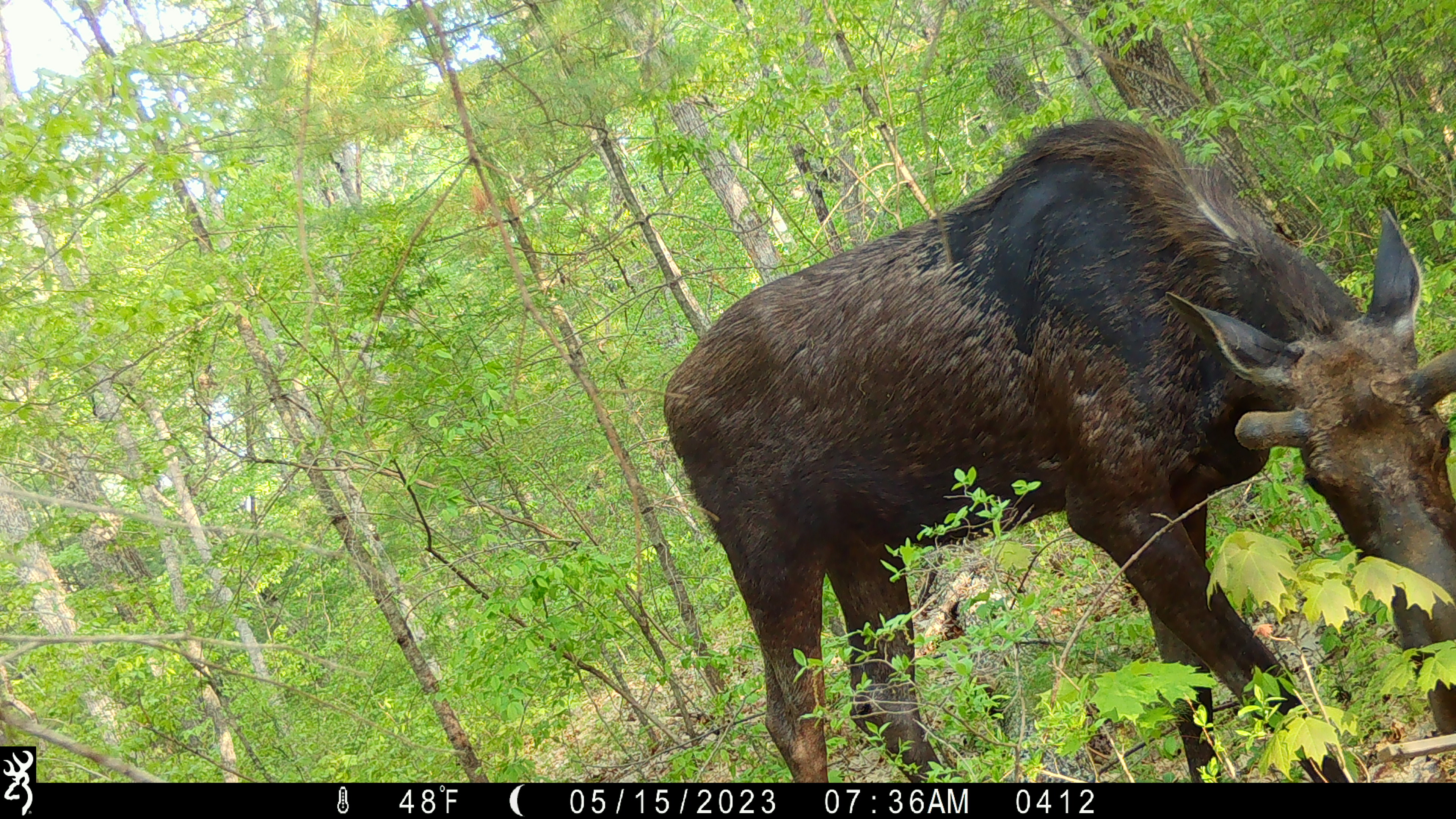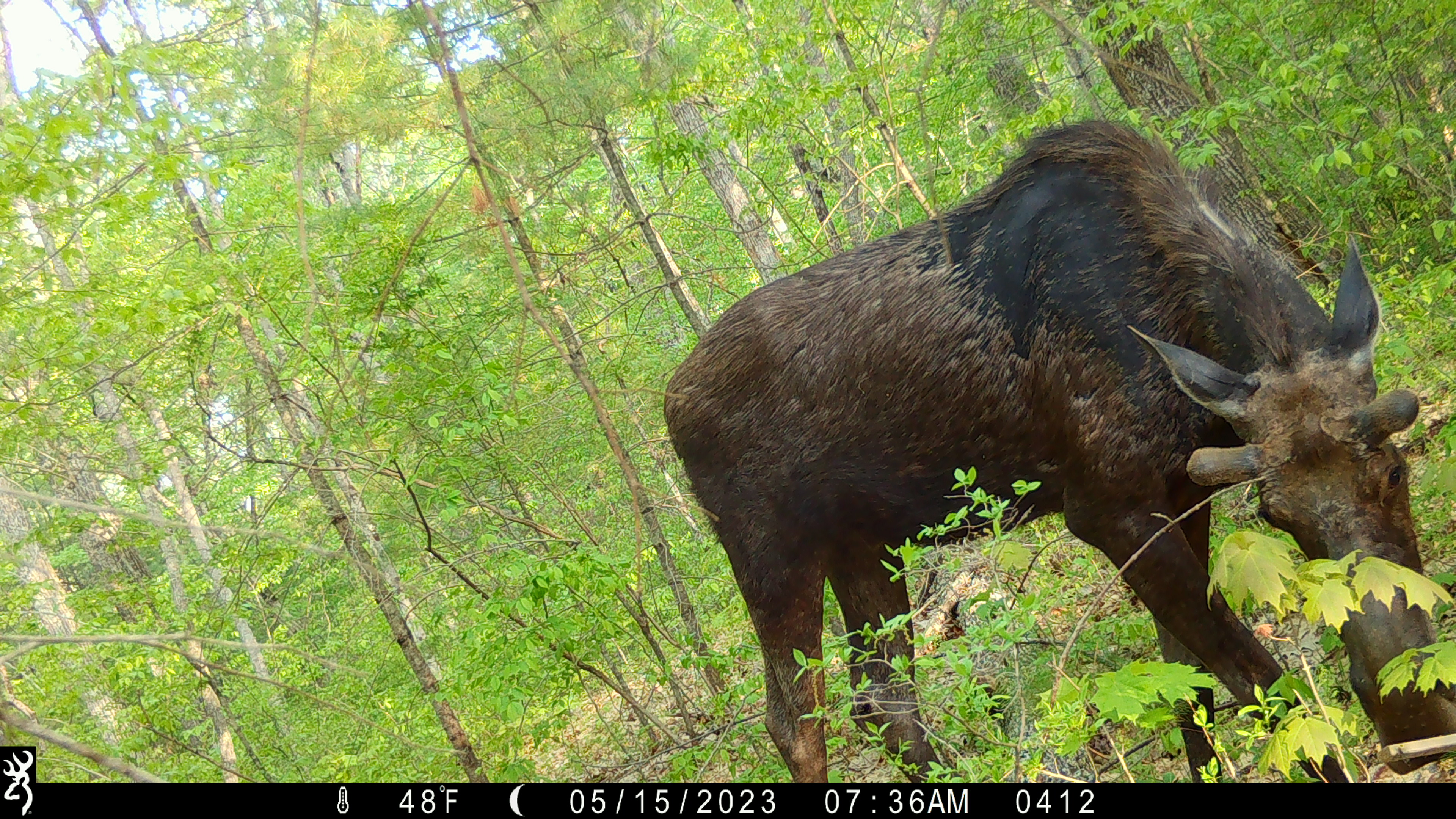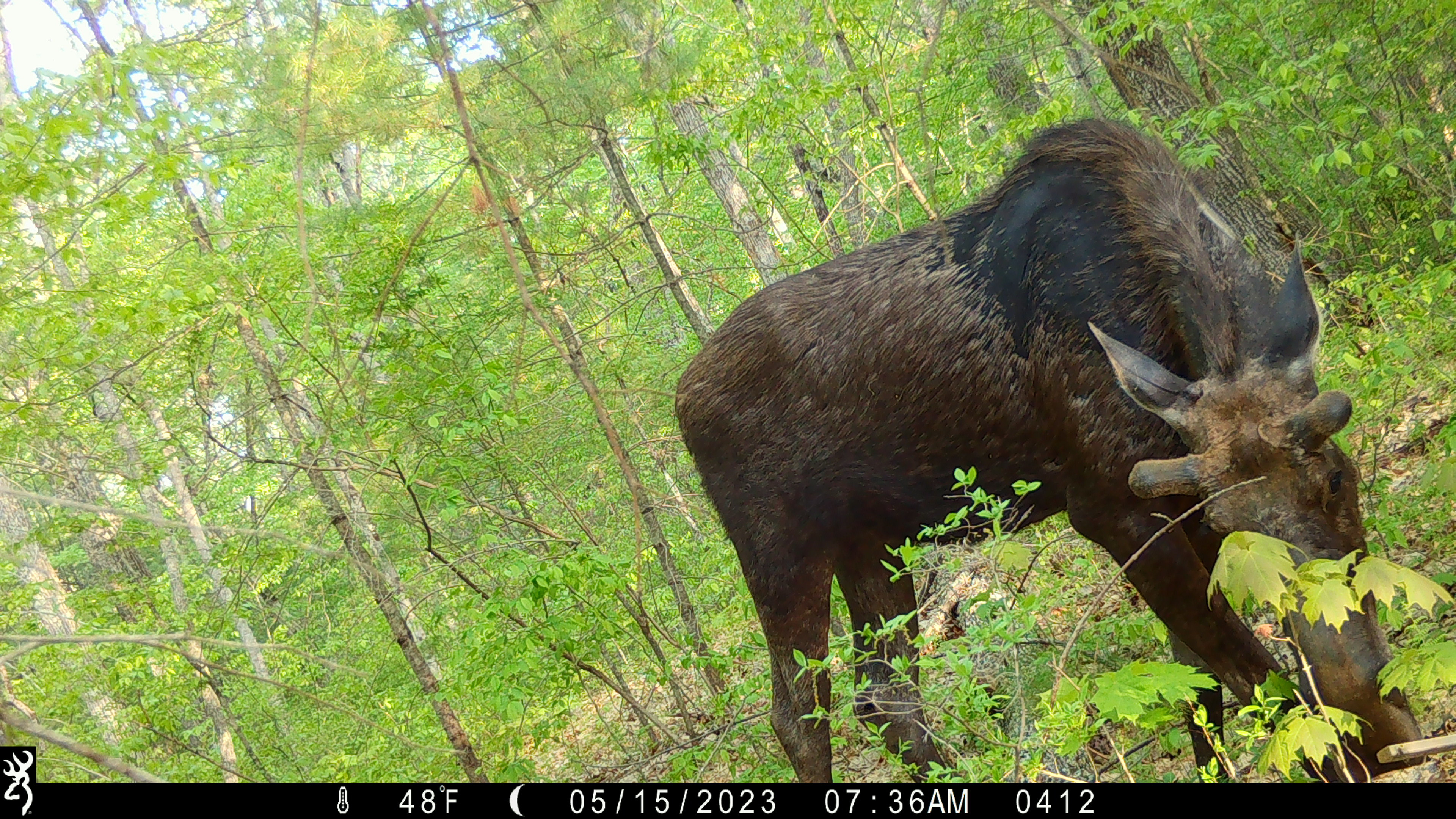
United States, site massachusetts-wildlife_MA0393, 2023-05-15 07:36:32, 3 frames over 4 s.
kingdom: Animalia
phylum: Chordata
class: Mammalia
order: Artiodactyla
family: Cervidae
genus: Alces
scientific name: Alces alces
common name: moose